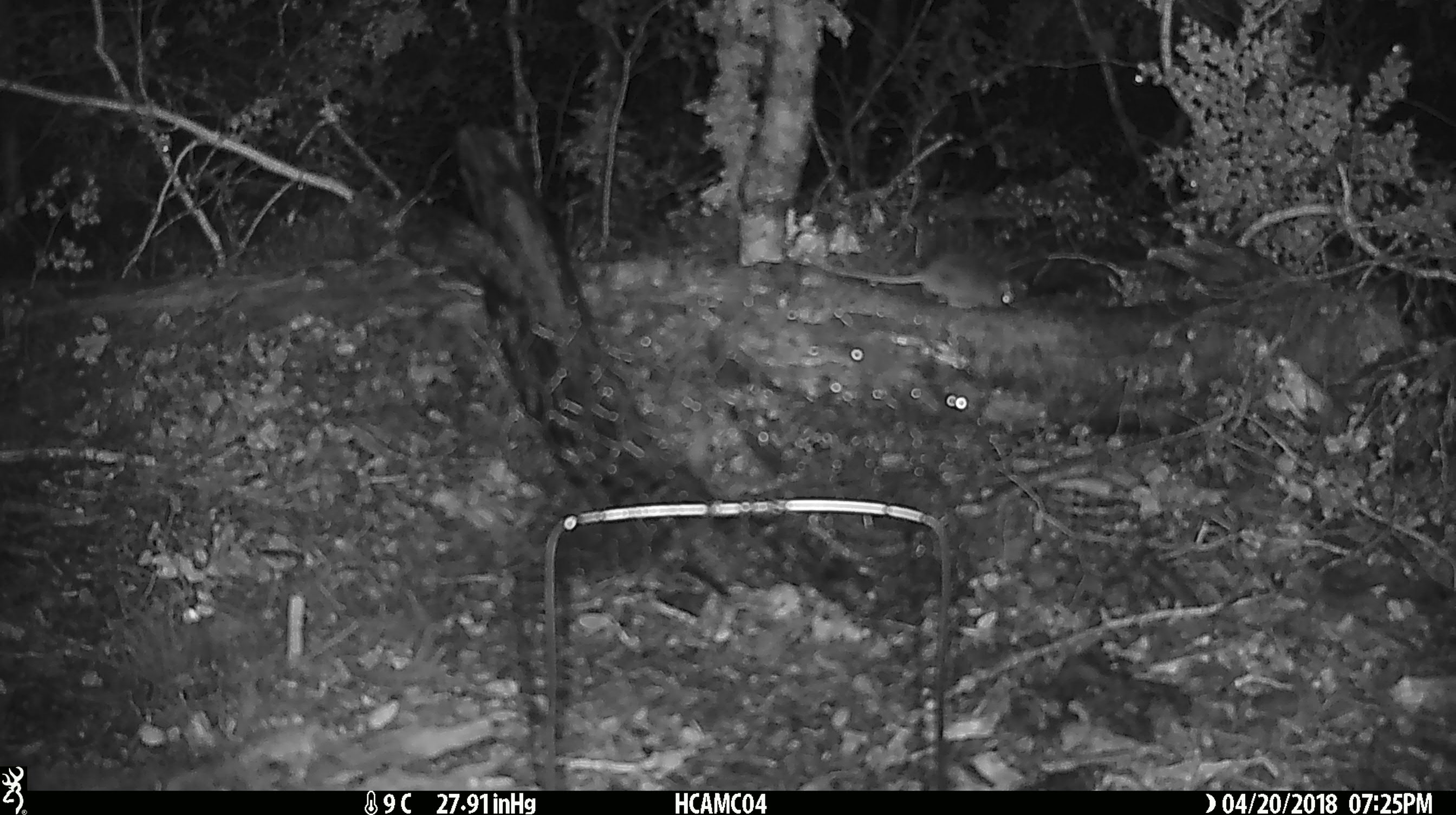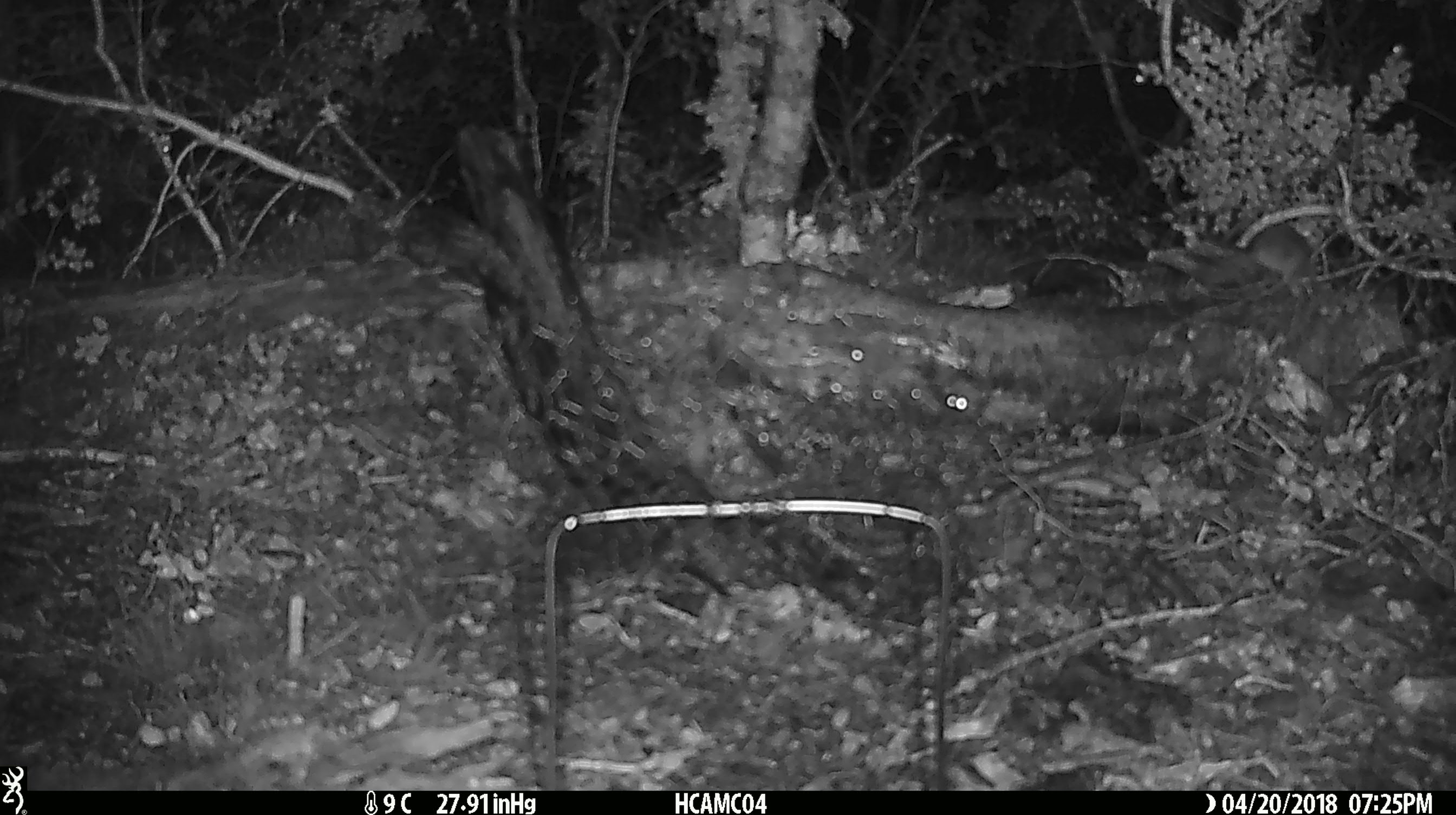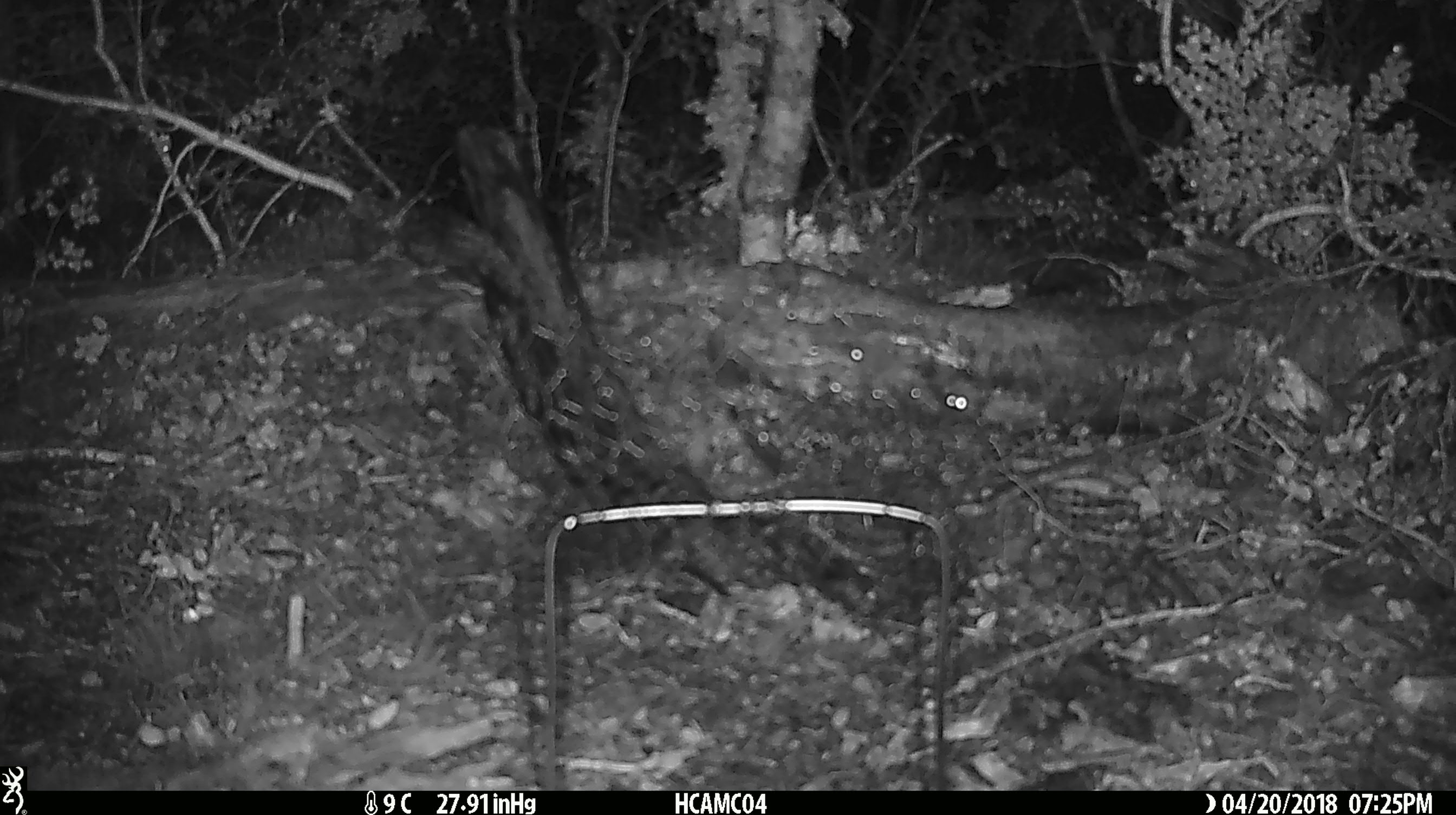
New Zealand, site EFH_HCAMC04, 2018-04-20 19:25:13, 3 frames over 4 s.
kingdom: Animalia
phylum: Chordata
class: Mammalia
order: Rodentia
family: Muridae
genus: Rattus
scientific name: Rattus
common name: rat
Rat (Rattus).